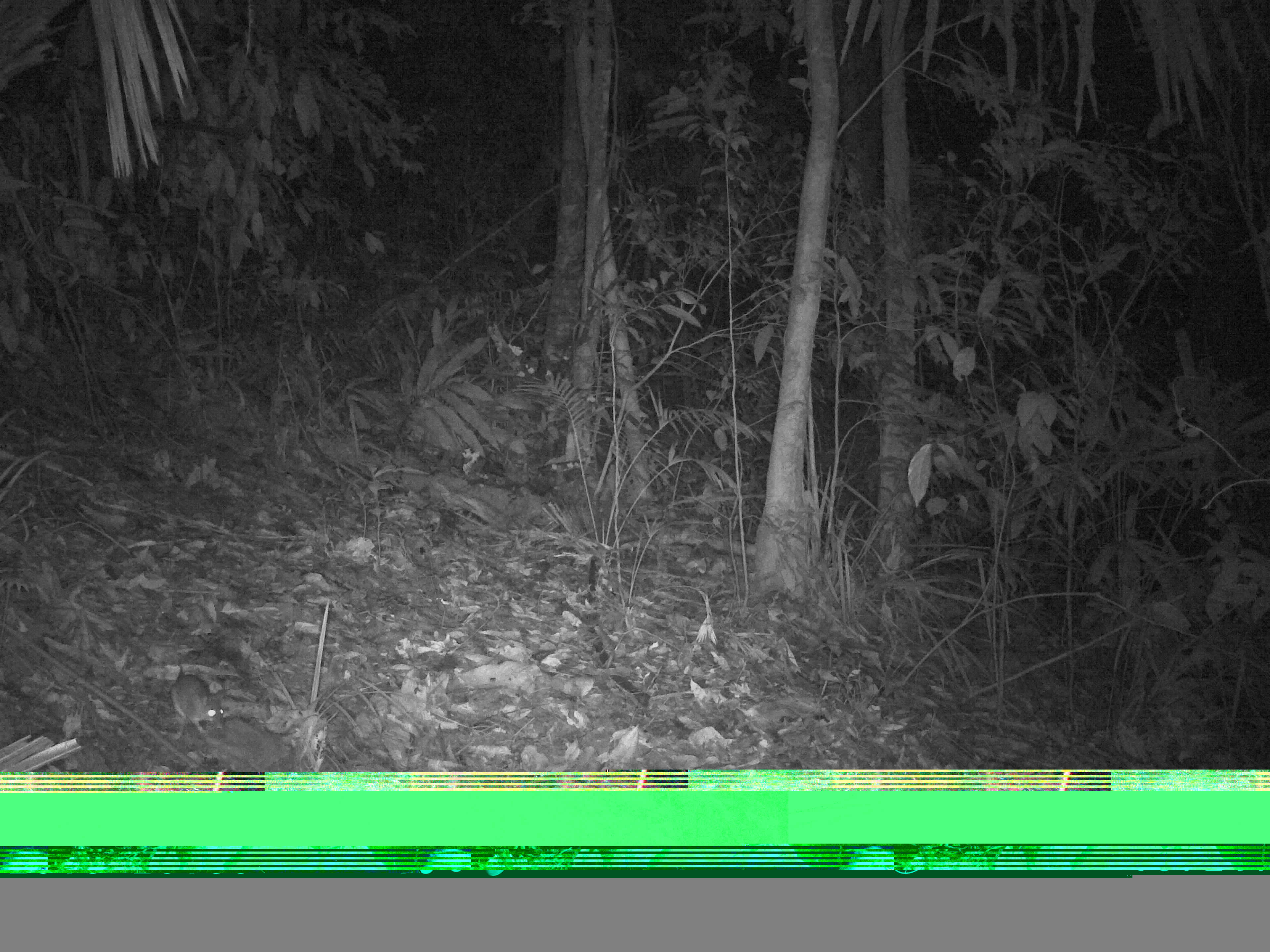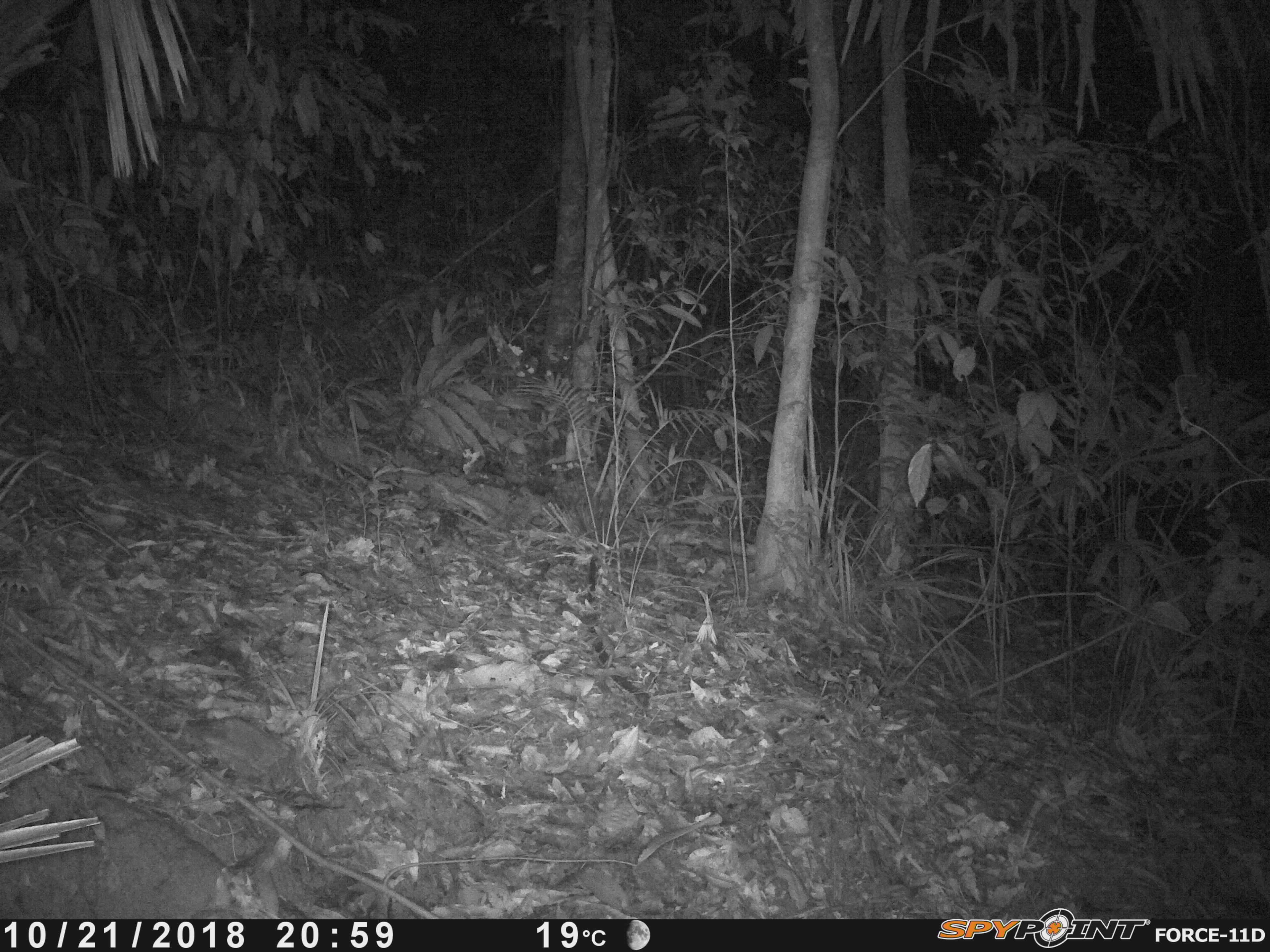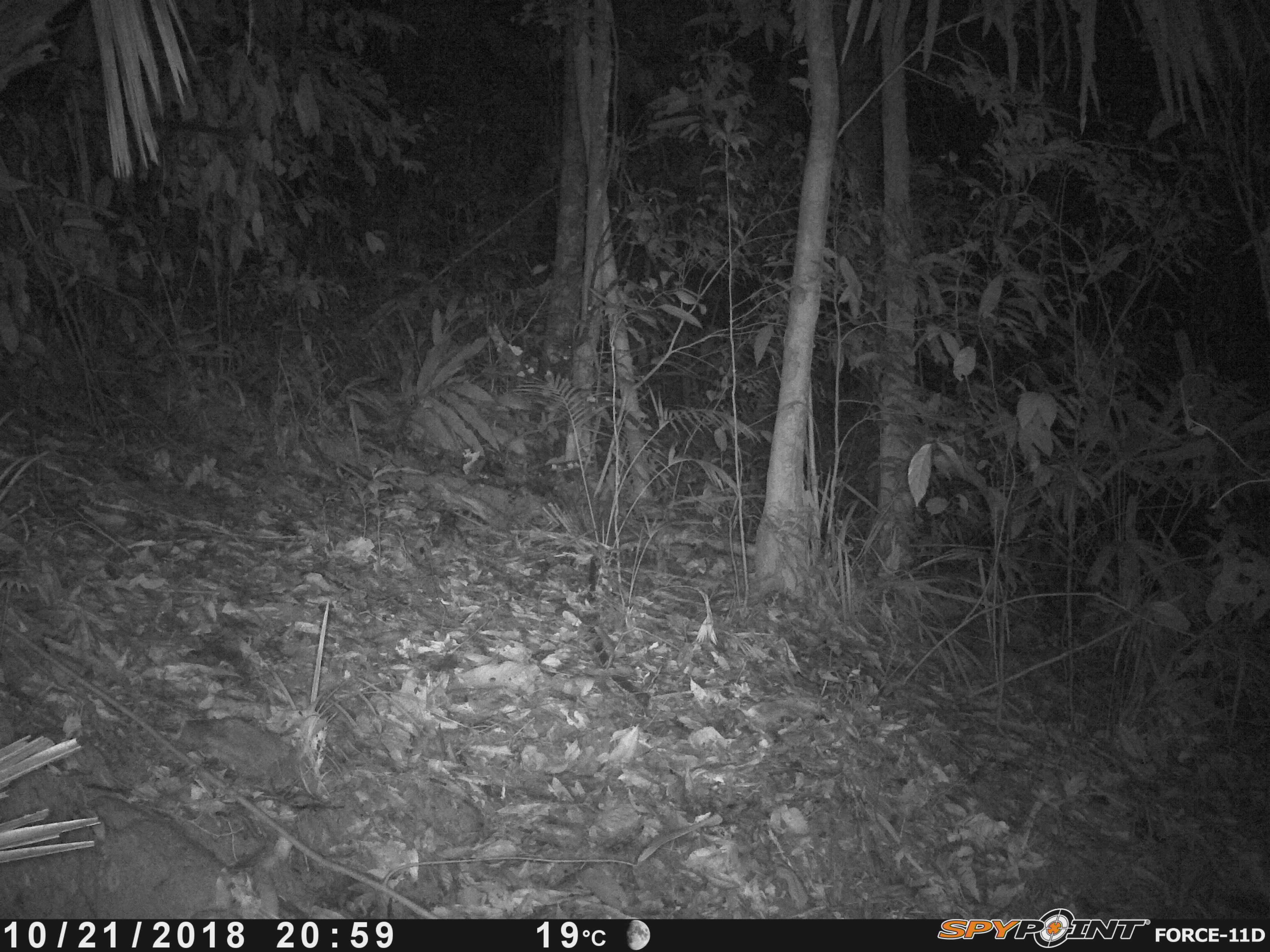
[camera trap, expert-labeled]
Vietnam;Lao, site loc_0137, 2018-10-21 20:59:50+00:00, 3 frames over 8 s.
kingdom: Animalia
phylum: Chordata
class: Mammalia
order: Rodentia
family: Muridae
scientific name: Muridae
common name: old-world mice and rats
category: unidentified murid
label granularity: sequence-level